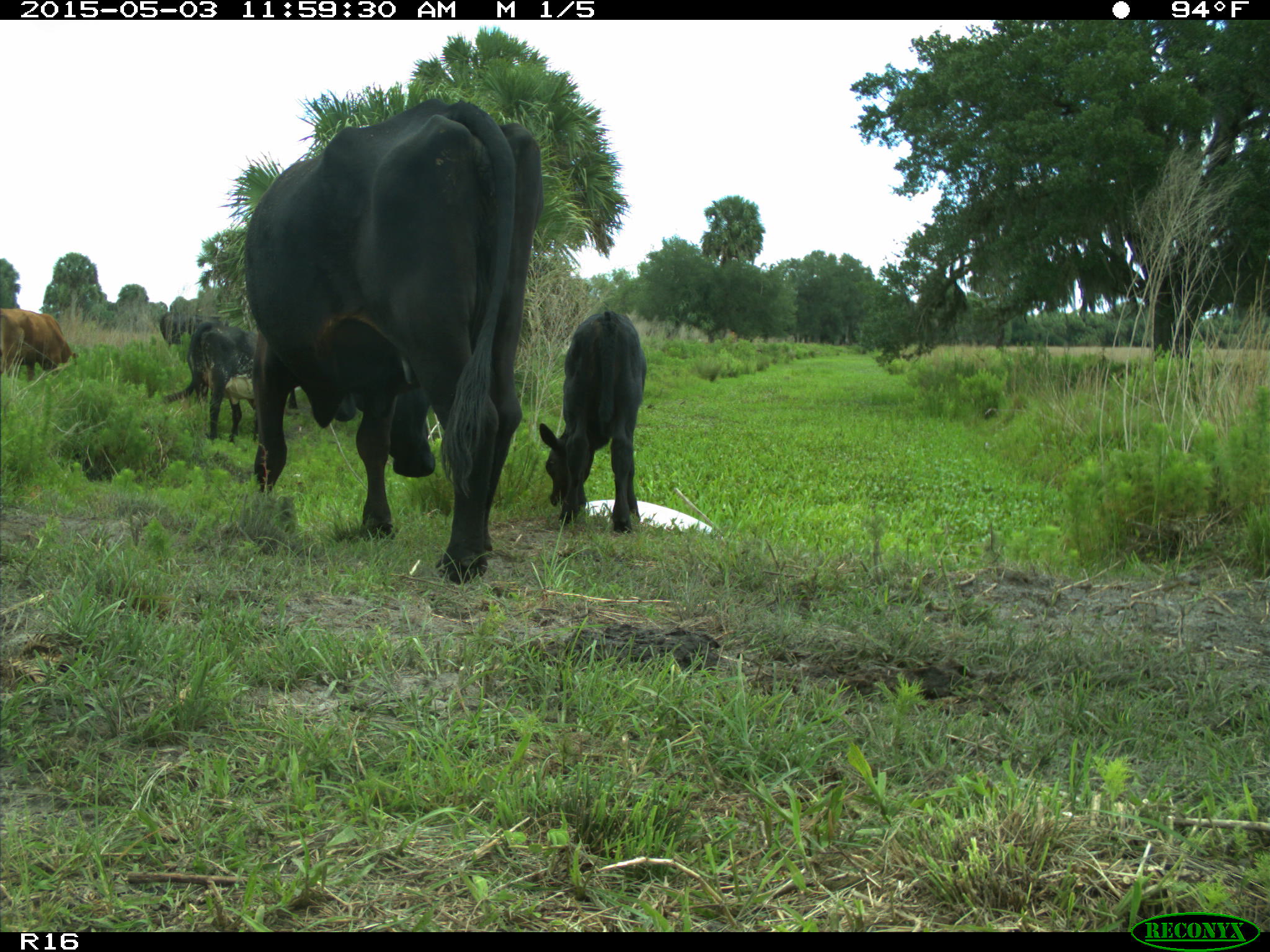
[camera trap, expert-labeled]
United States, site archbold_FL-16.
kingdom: Animalia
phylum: Chordata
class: Mammalia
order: Artiodactyla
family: Bovidae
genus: Bos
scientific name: Bos taurus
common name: domestic cow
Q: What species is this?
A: Bos taurus (domestic cow).